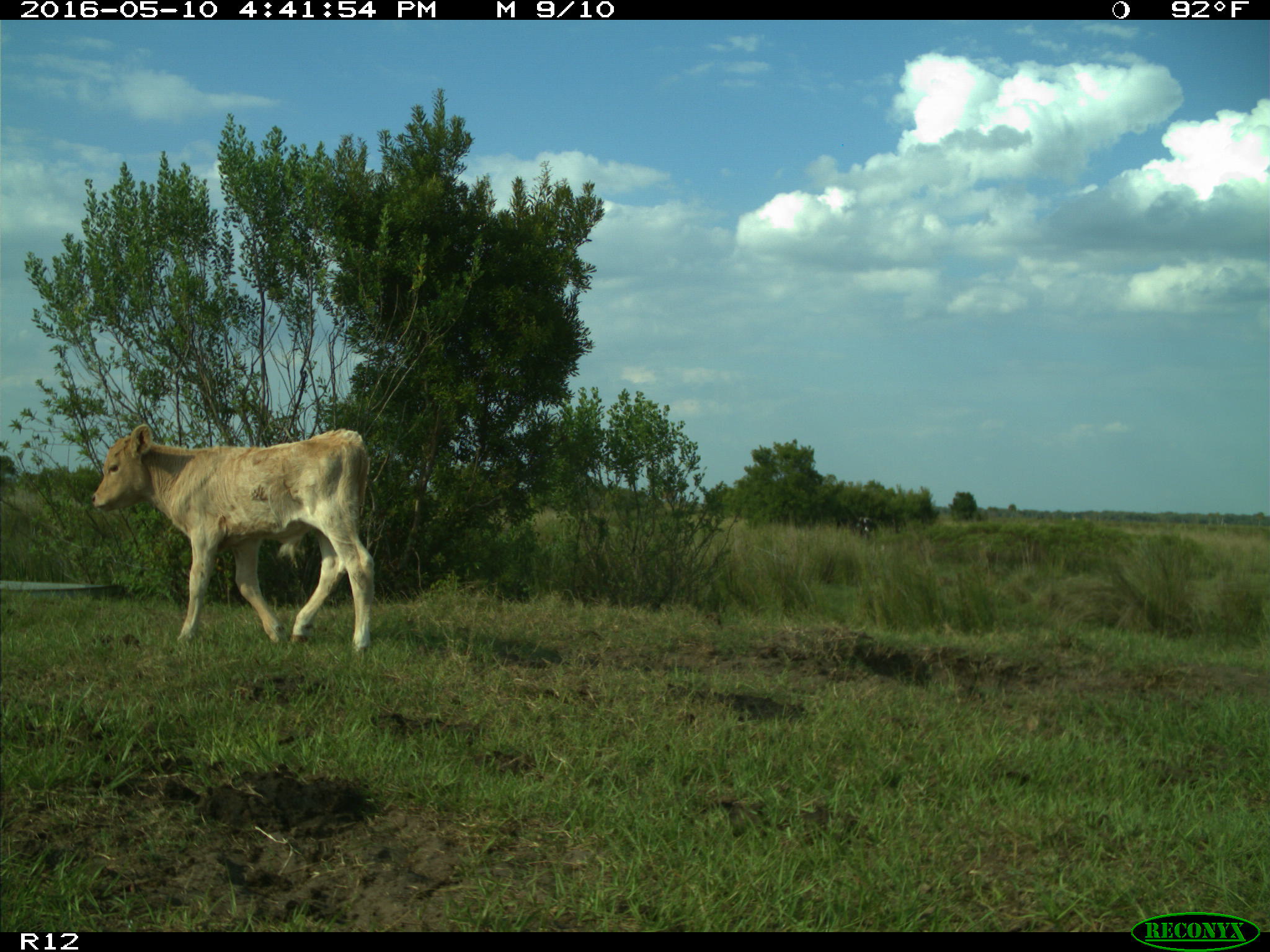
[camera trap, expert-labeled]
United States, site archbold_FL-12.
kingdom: Animalia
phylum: Chordata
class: Mammalia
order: Artiodactyla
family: Bovidae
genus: Bos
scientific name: Bos taurus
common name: domestic cow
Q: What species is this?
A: Bos taurus (domestic cow).